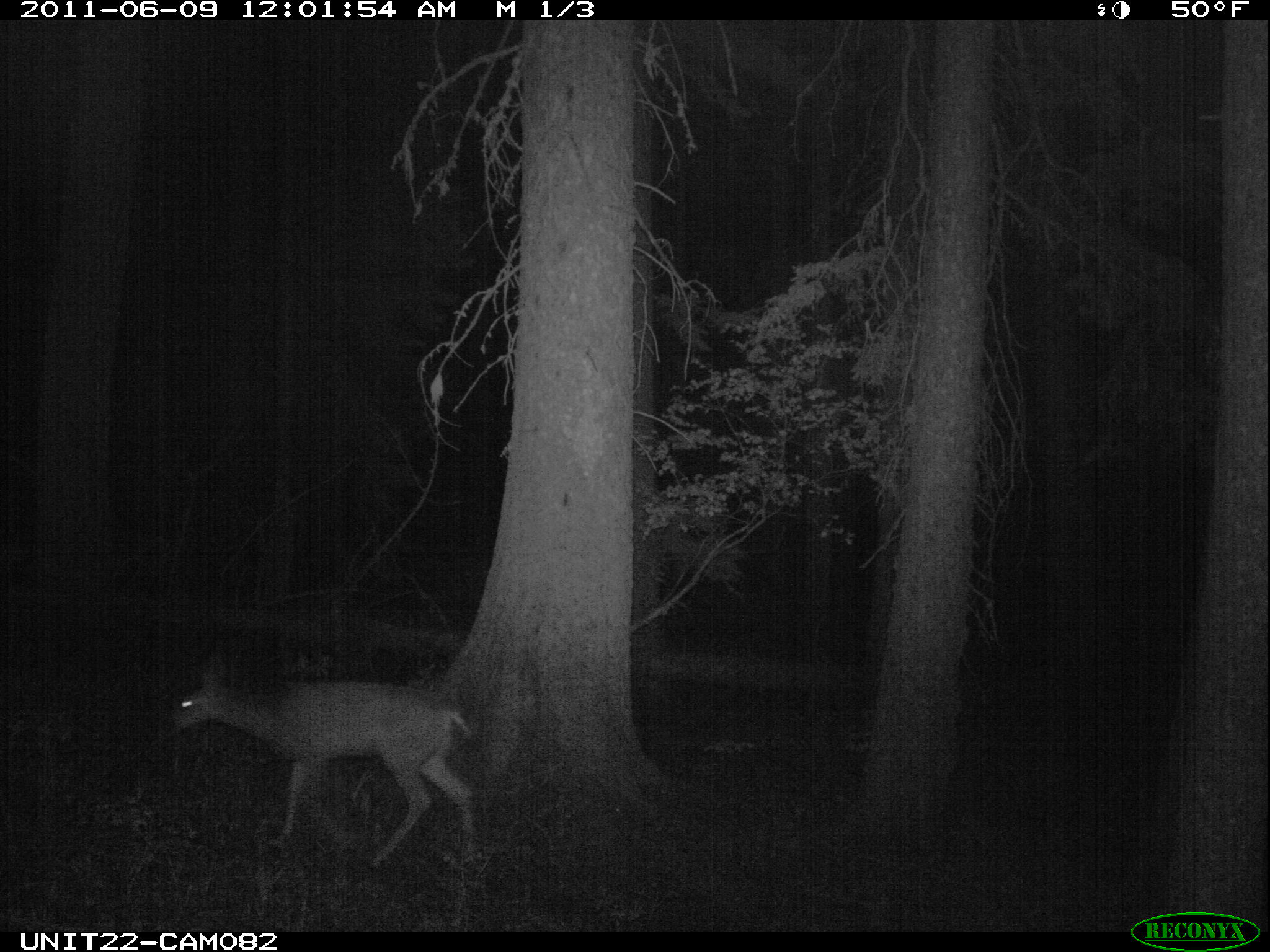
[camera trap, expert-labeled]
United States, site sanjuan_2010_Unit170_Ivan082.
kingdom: Animalia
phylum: Chordata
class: Mammalia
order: Artiodactyla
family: Cervidae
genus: Odocoileus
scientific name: Odocoileus hemionus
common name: mule deer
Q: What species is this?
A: Odocoileus hemionus (mule deer).